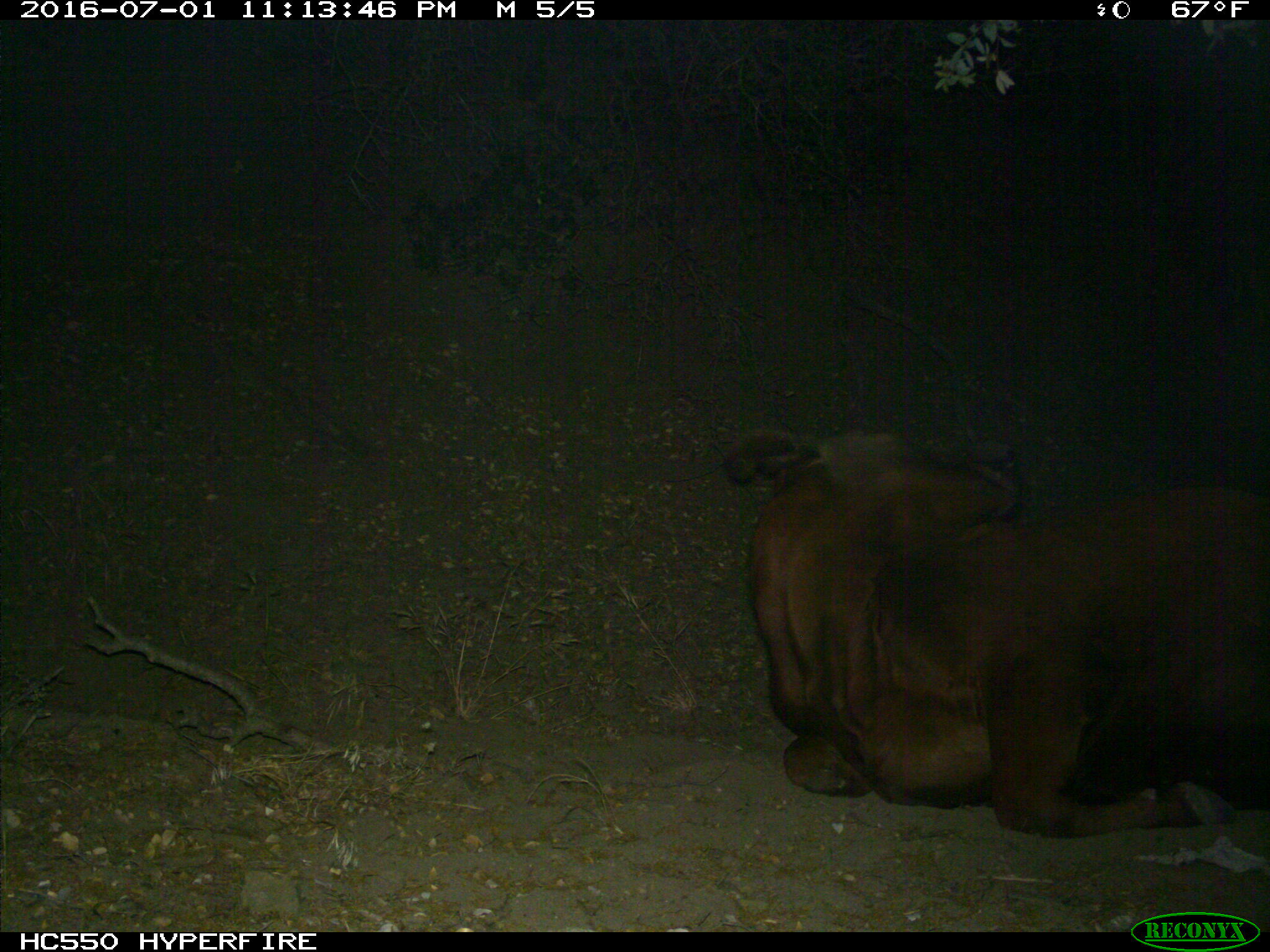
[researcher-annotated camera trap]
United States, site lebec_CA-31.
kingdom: Animalia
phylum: Chordata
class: Mammalia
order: Artiodactyla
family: Bovidae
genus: Bos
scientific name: Bos taurus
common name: domestic cow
Bos taurus (domestic cow).